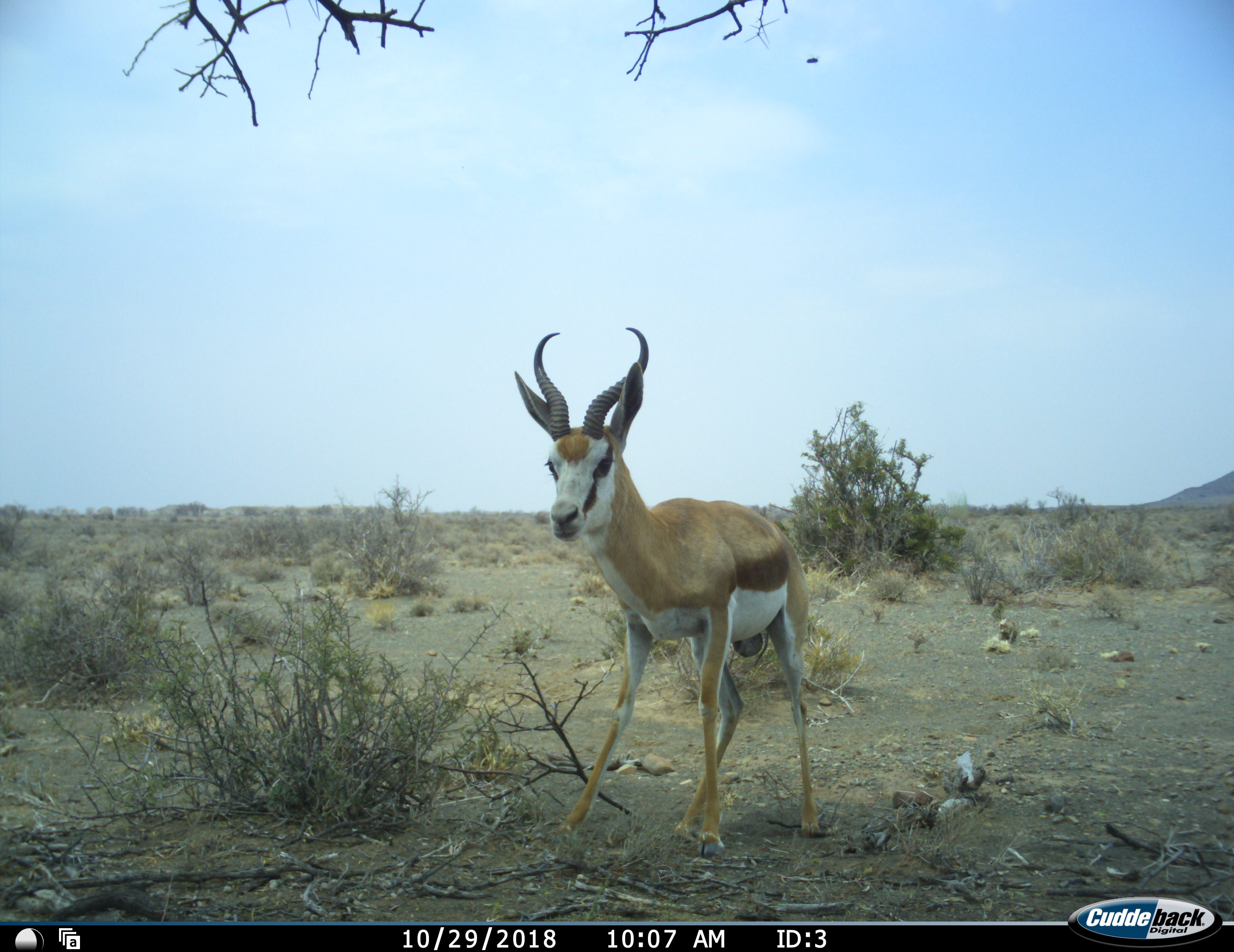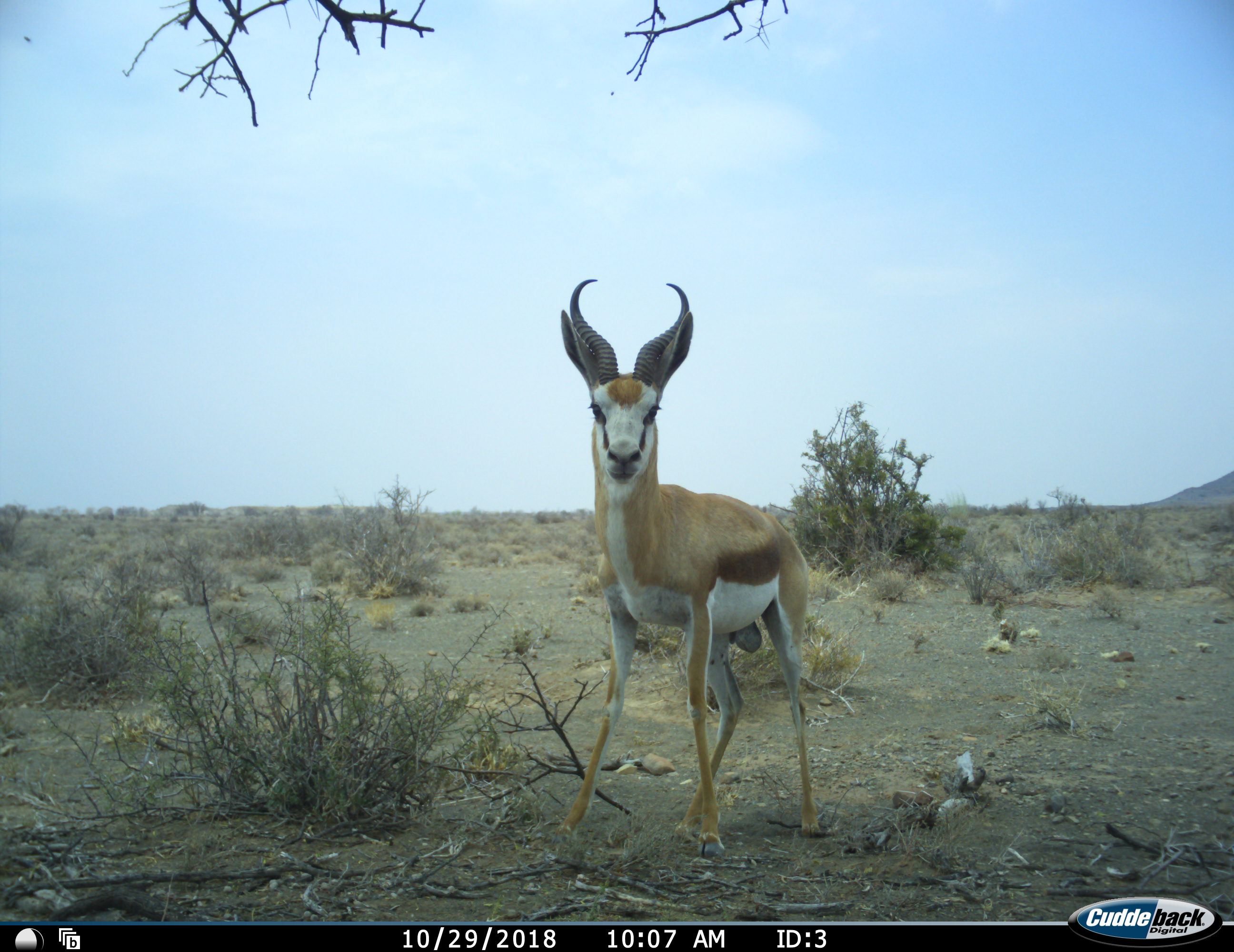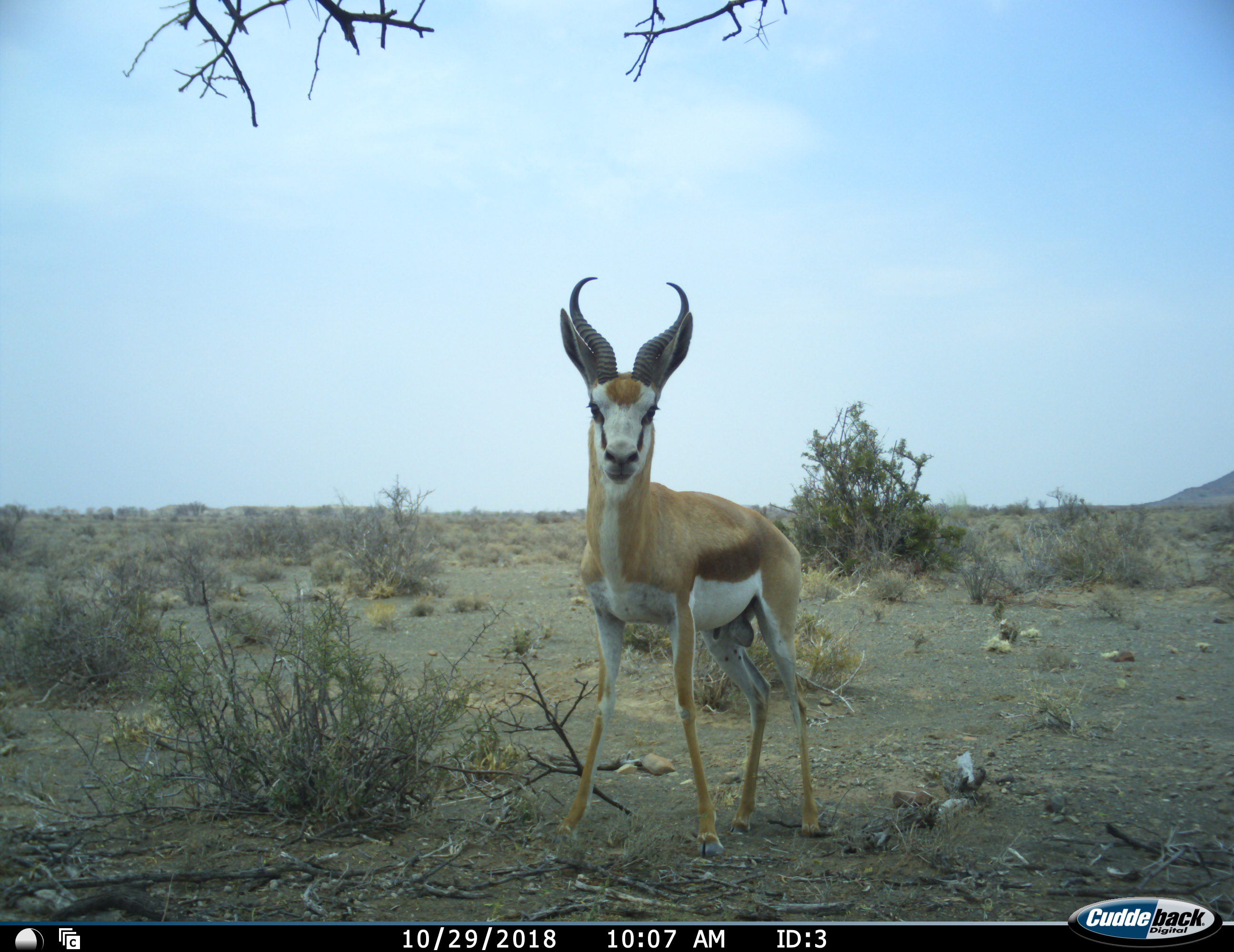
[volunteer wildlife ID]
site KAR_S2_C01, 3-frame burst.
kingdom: Animalia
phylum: Chordata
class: Mammalia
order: Artiodactyla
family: Bovidae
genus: Antidorcas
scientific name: Antidorcas marsupialis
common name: springbok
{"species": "springbok (Antidorcas marsupialis)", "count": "1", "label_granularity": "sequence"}